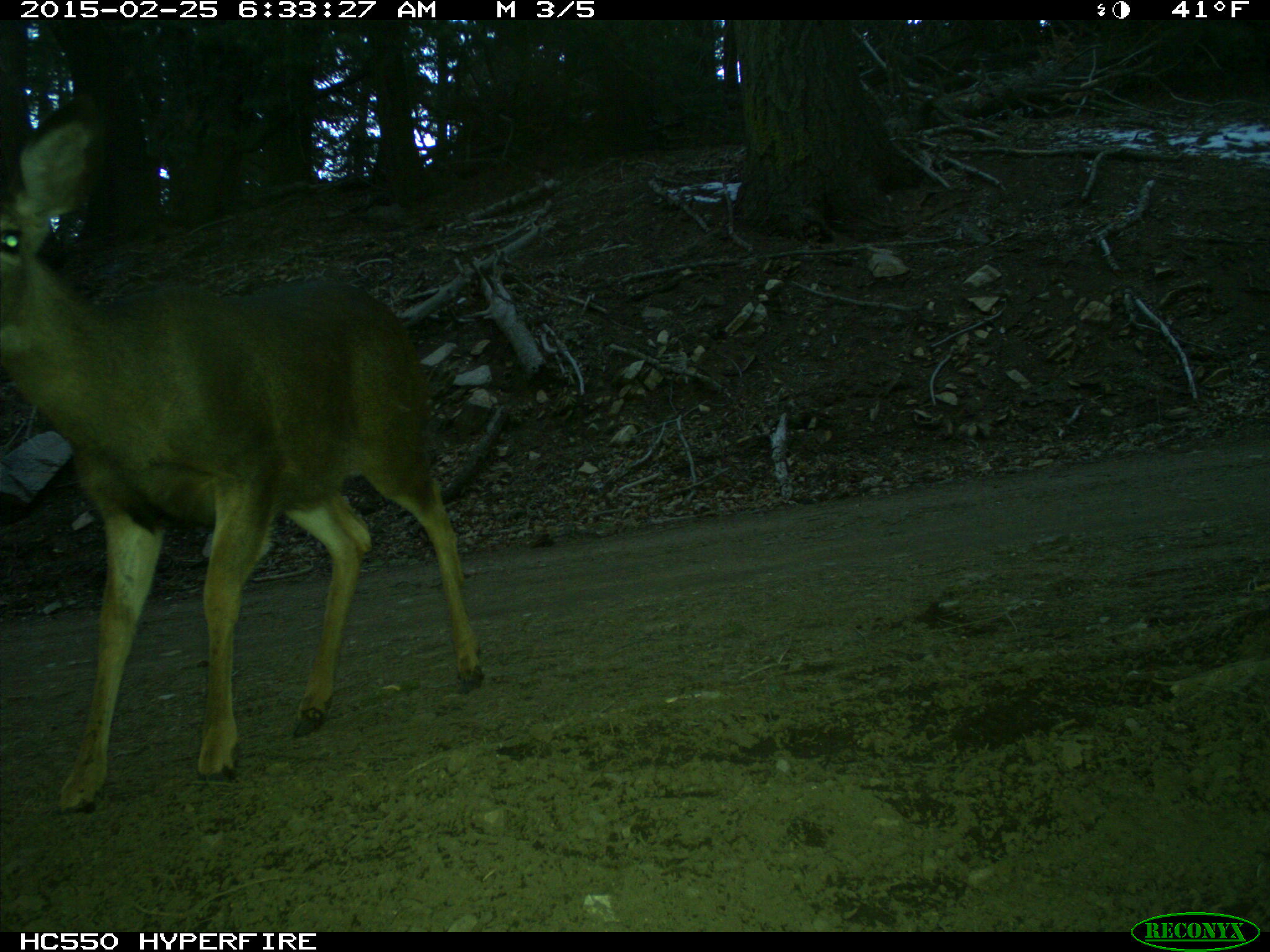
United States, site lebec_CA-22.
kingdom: Animalia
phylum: Chordata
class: Mammalia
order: Artiodactyla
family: Cervidae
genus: Odocoileus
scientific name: Odocoileus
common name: deer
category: unidentified deer